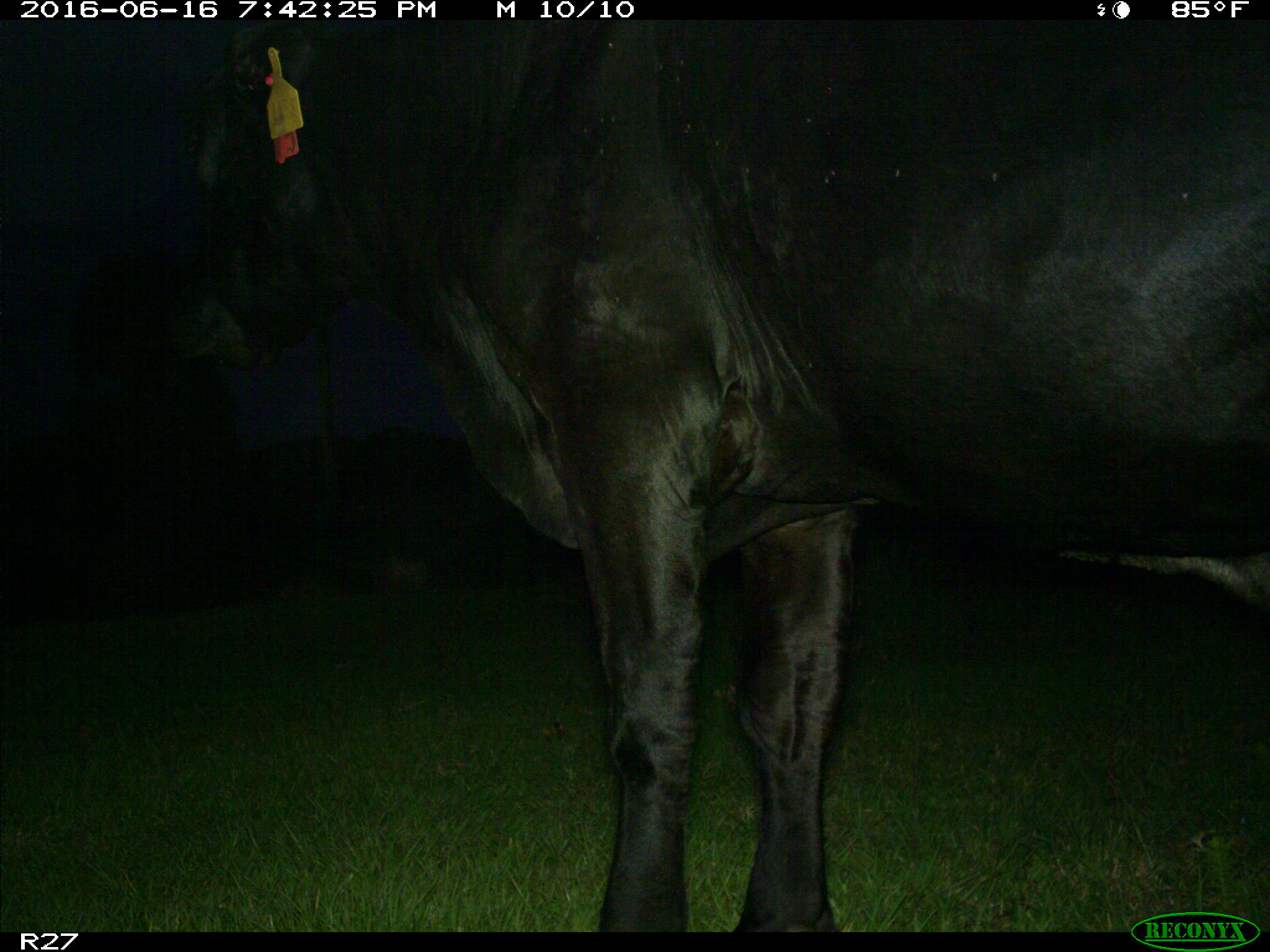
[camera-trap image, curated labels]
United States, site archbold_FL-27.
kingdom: Animalia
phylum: Chordata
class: Mammalia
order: Artiodactyla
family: Bovidae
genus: Bos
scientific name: Bos taurus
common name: domestic cow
Bos taurus (domestic cow).